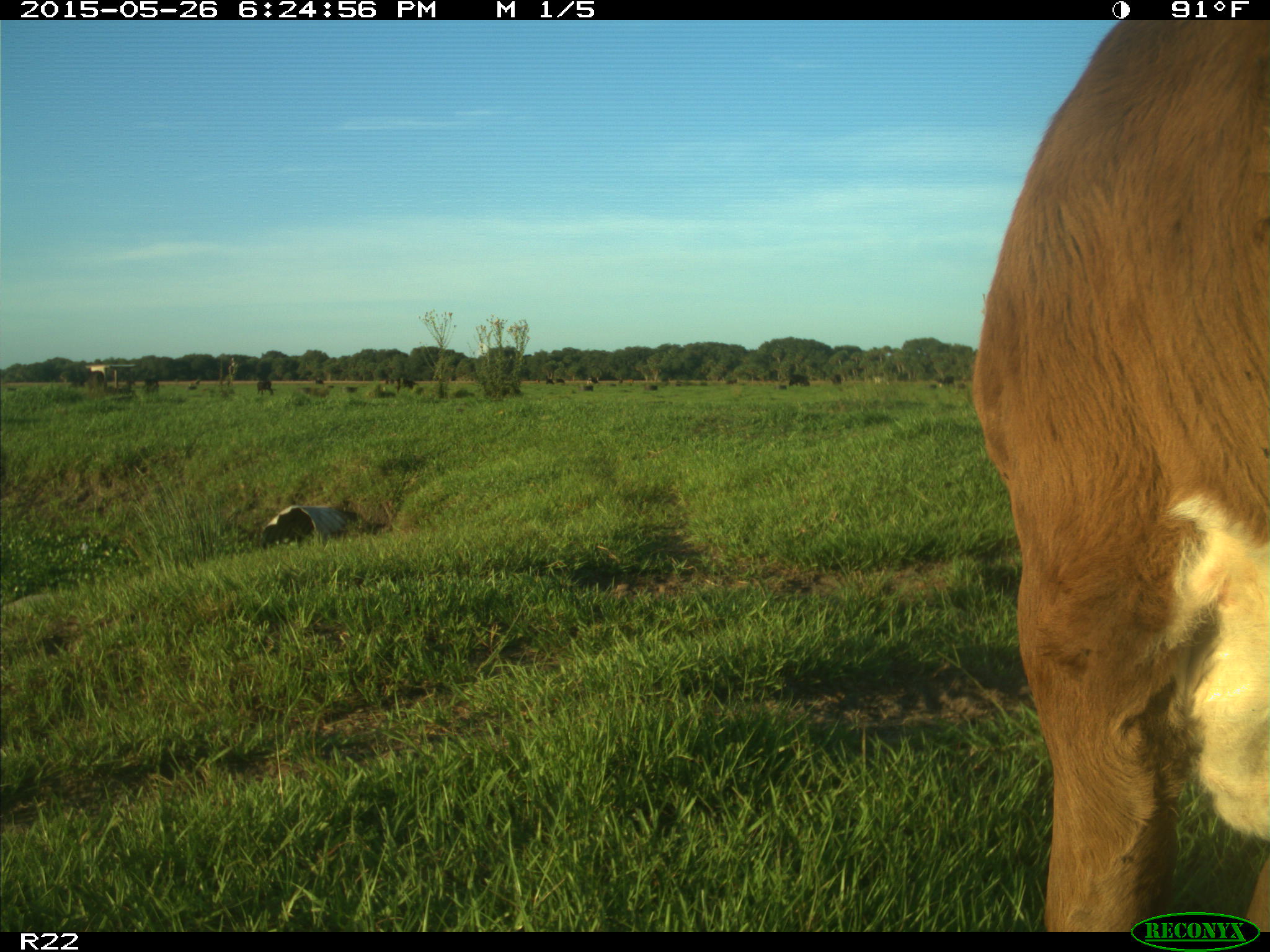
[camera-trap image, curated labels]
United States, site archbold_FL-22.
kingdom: Animalia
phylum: Chordata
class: Mammalia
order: Artiodactyla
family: Bovidae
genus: Bos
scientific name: Bos taurus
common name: domestic cow